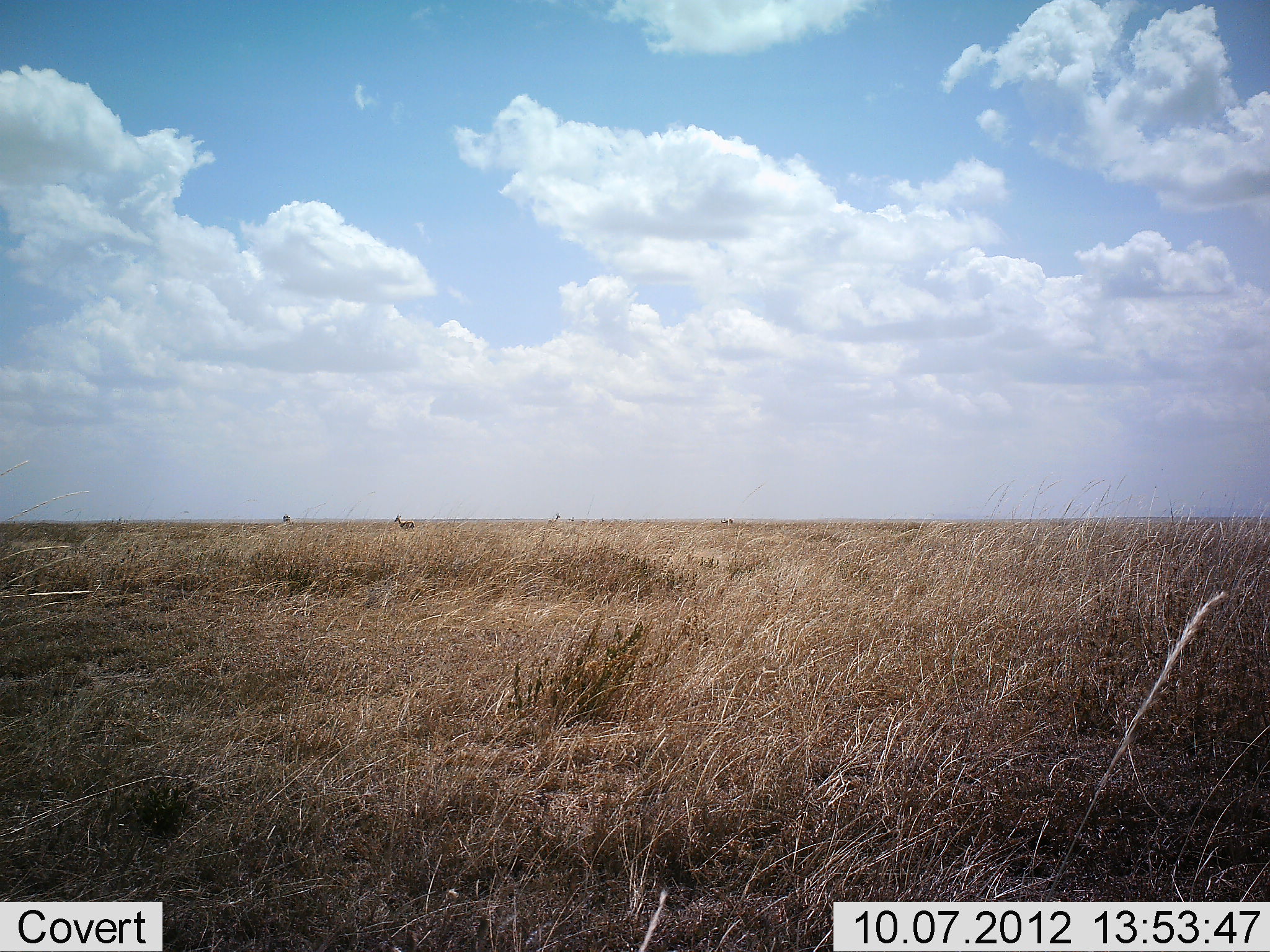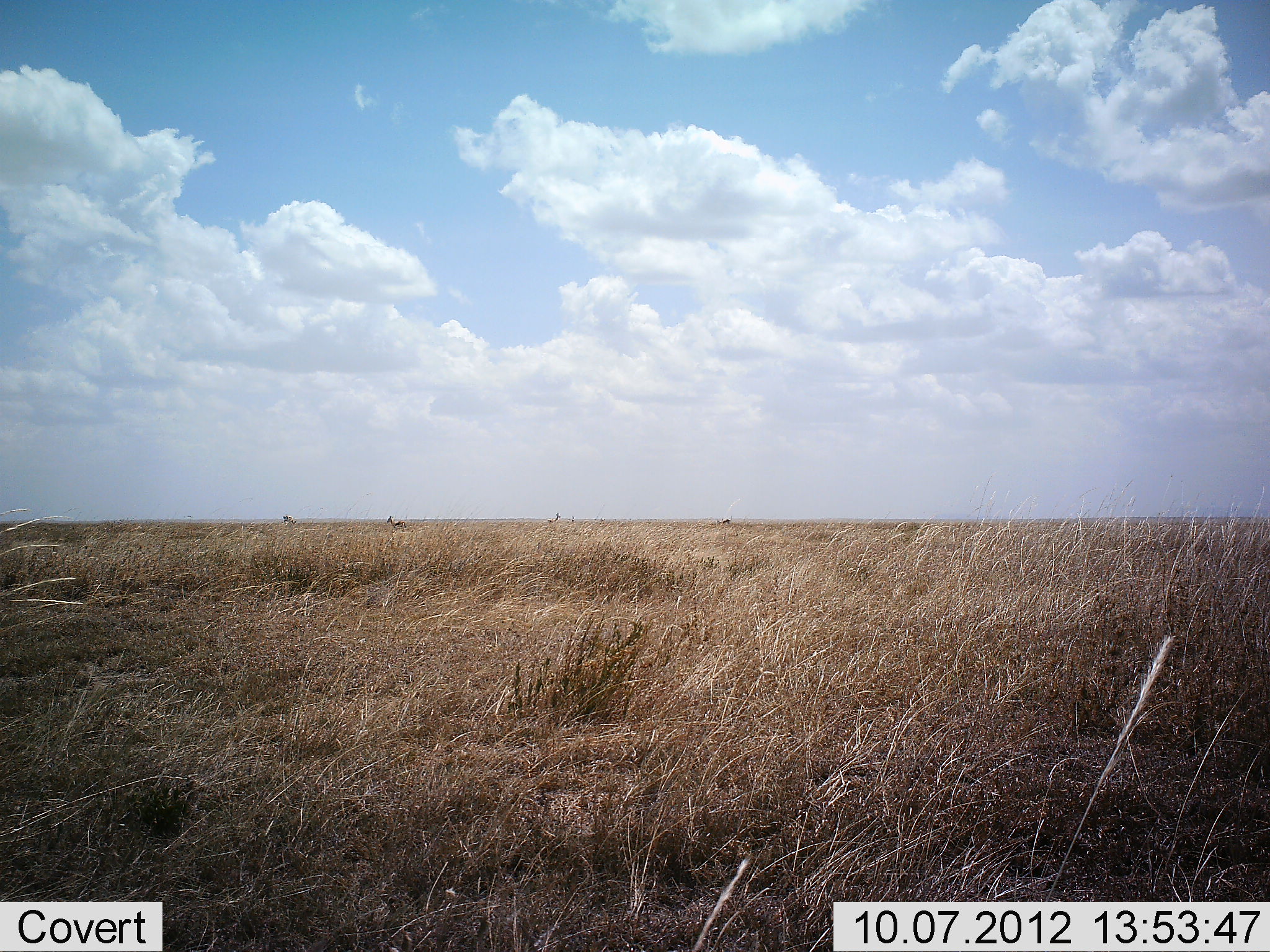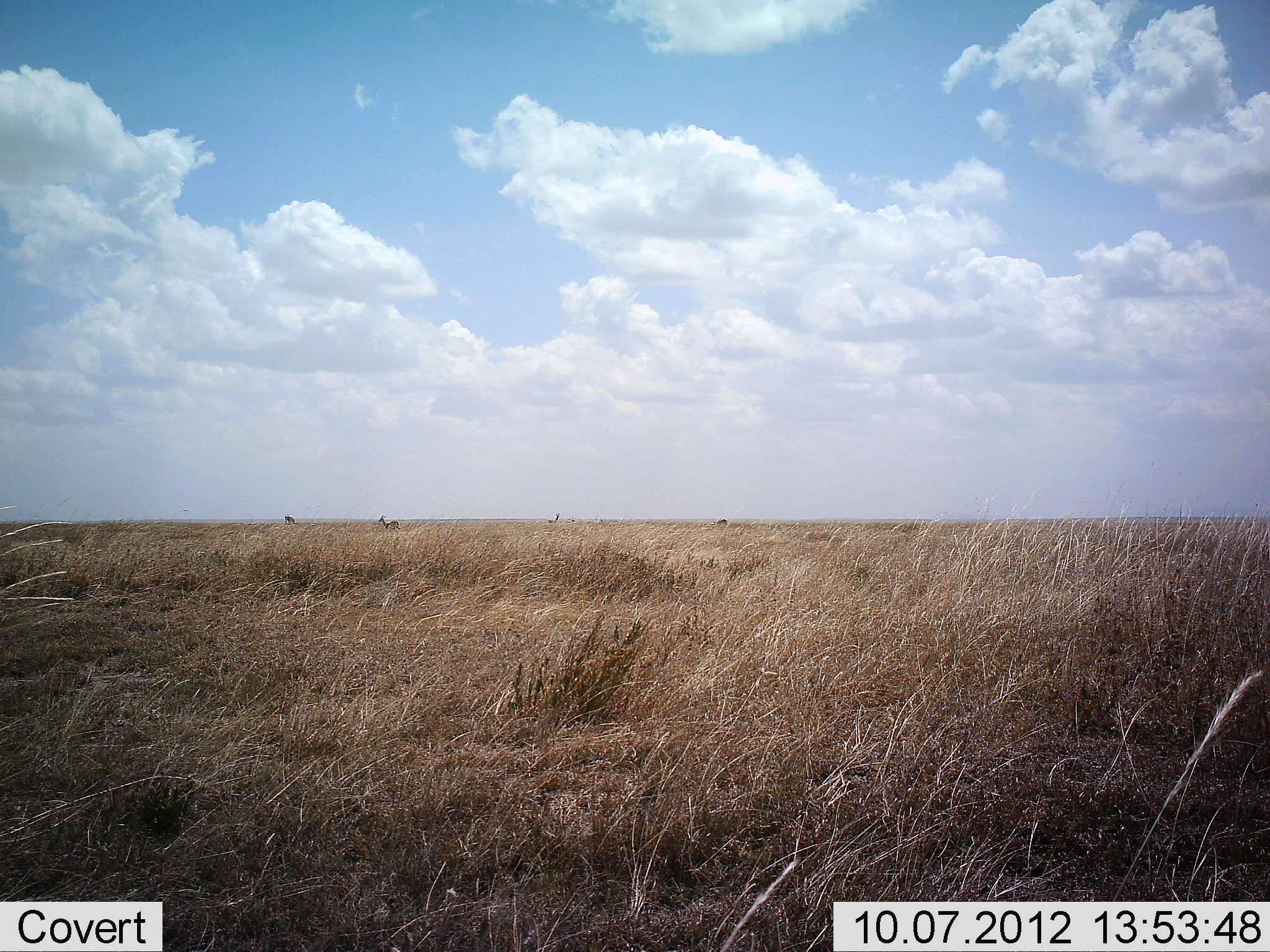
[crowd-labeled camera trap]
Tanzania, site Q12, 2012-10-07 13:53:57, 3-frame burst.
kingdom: Animalia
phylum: Chordata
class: Mammalia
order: Artiodactyla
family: Bovidae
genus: Eudorcas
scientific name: Eudorcas thomsonii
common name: thomson's gazelle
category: gazellethomsons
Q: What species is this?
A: Gazellethomsons (thomson's gazelle) (Eudorcas thomsonii).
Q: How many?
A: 3.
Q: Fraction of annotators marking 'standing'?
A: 43%.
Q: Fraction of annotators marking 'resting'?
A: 0%.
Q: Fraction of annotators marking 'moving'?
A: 100%.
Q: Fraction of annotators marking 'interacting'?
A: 0%.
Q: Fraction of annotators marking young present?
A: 0%.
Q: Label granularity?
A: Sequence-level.